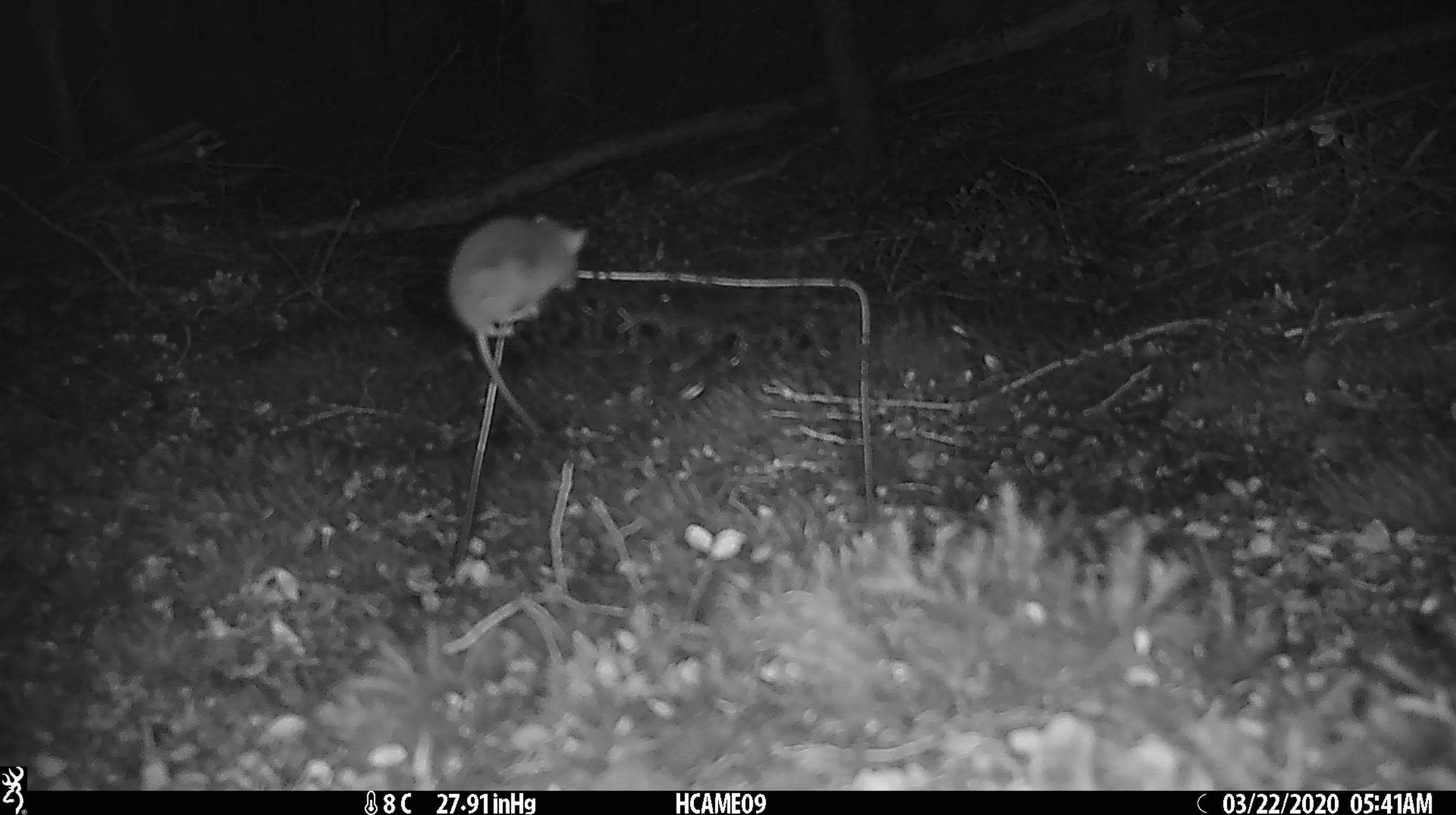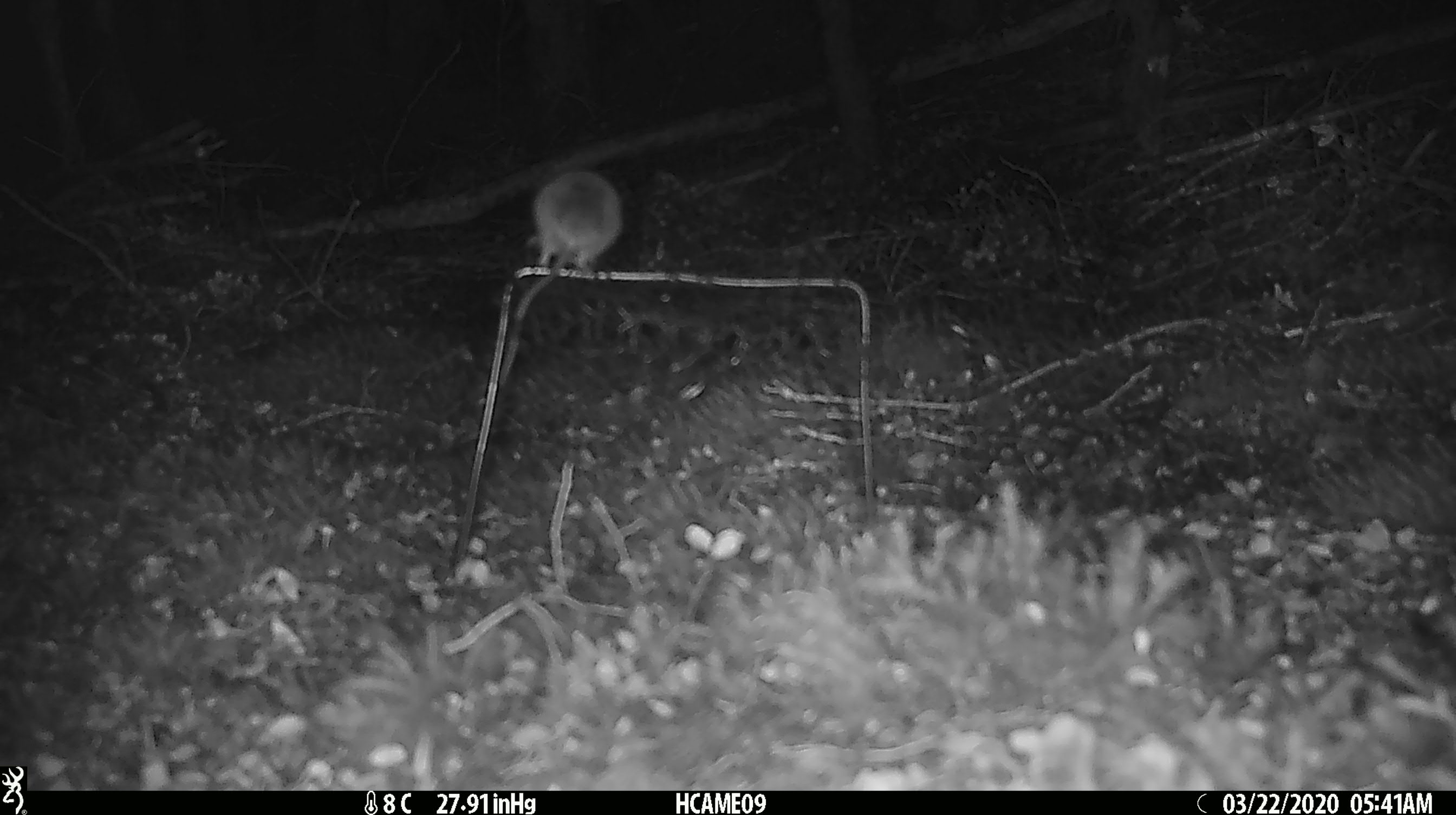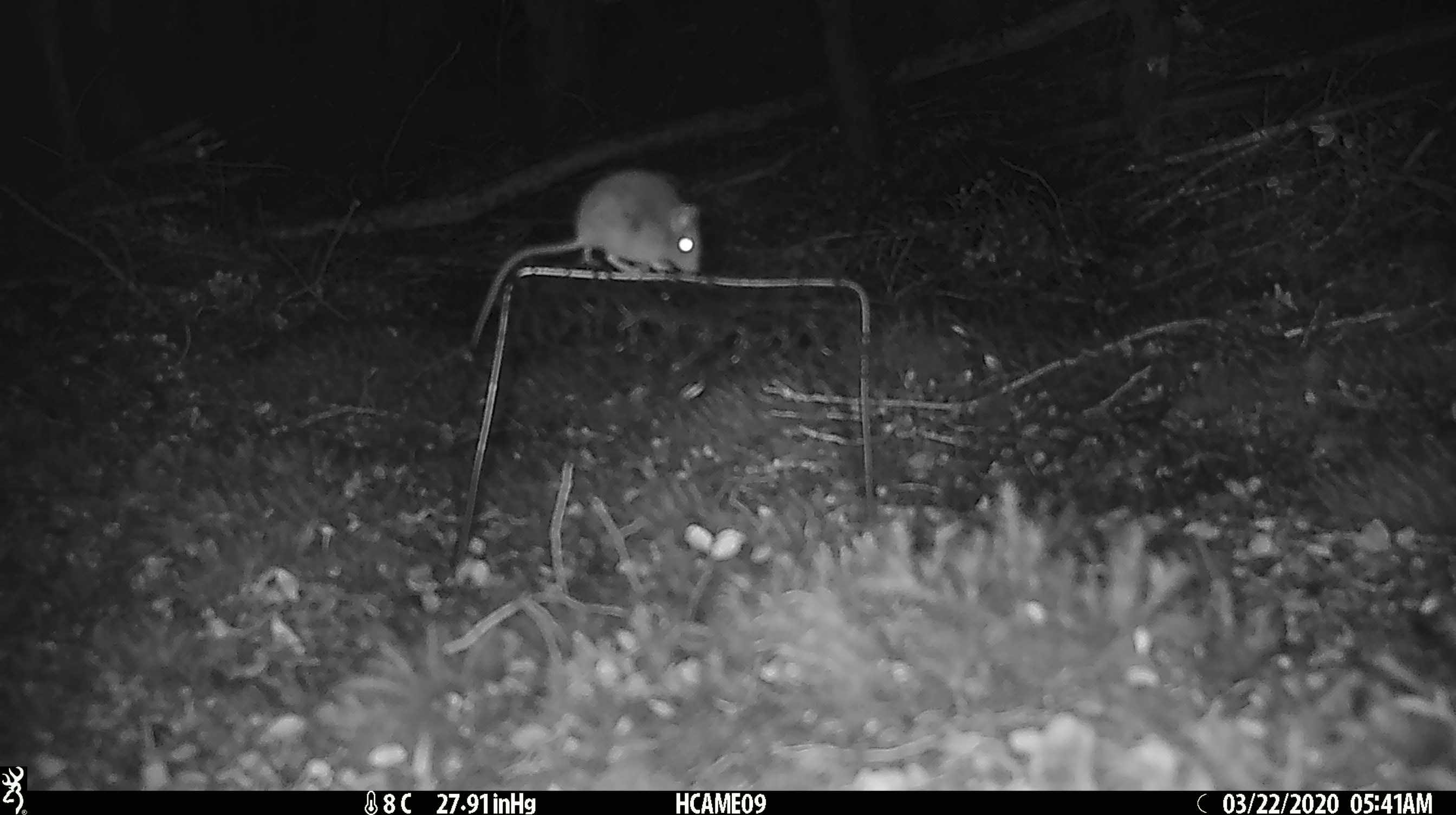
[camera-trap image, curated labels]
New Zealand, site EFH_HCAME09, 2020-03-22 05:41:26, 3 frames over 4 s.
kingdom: Animalia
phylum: Chordata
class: Mammalia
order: Rodentia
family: Muridae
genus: Mus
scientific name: Mus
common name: mouse